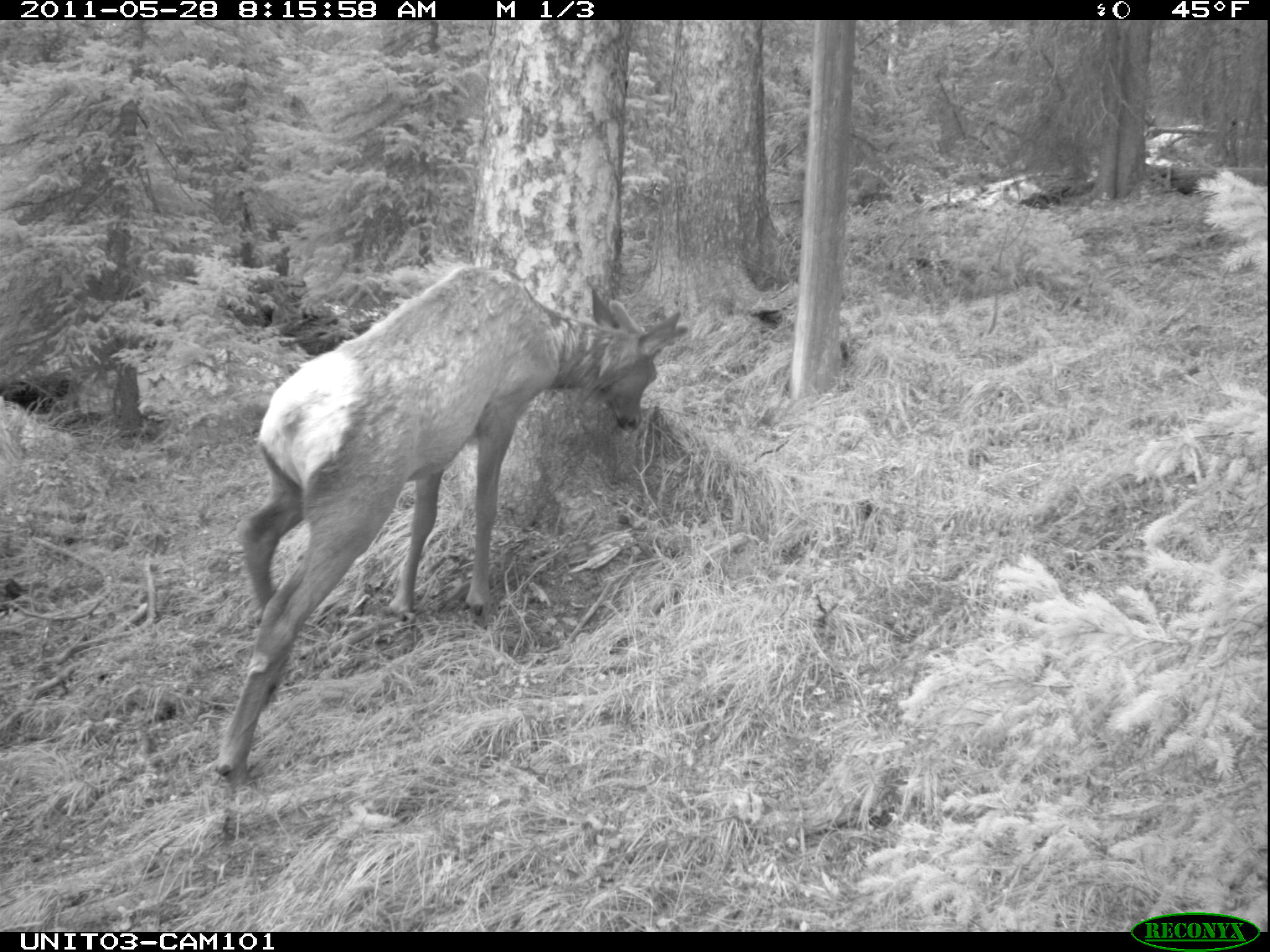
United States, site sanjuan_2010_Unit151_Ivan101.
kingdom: Animalia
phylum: Chordata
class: Mammalia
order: Artiodactyla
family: Cervidae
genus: Cervus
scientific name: Cervus elaphus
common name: red deer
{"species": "Cervus elaphus (red deer)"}